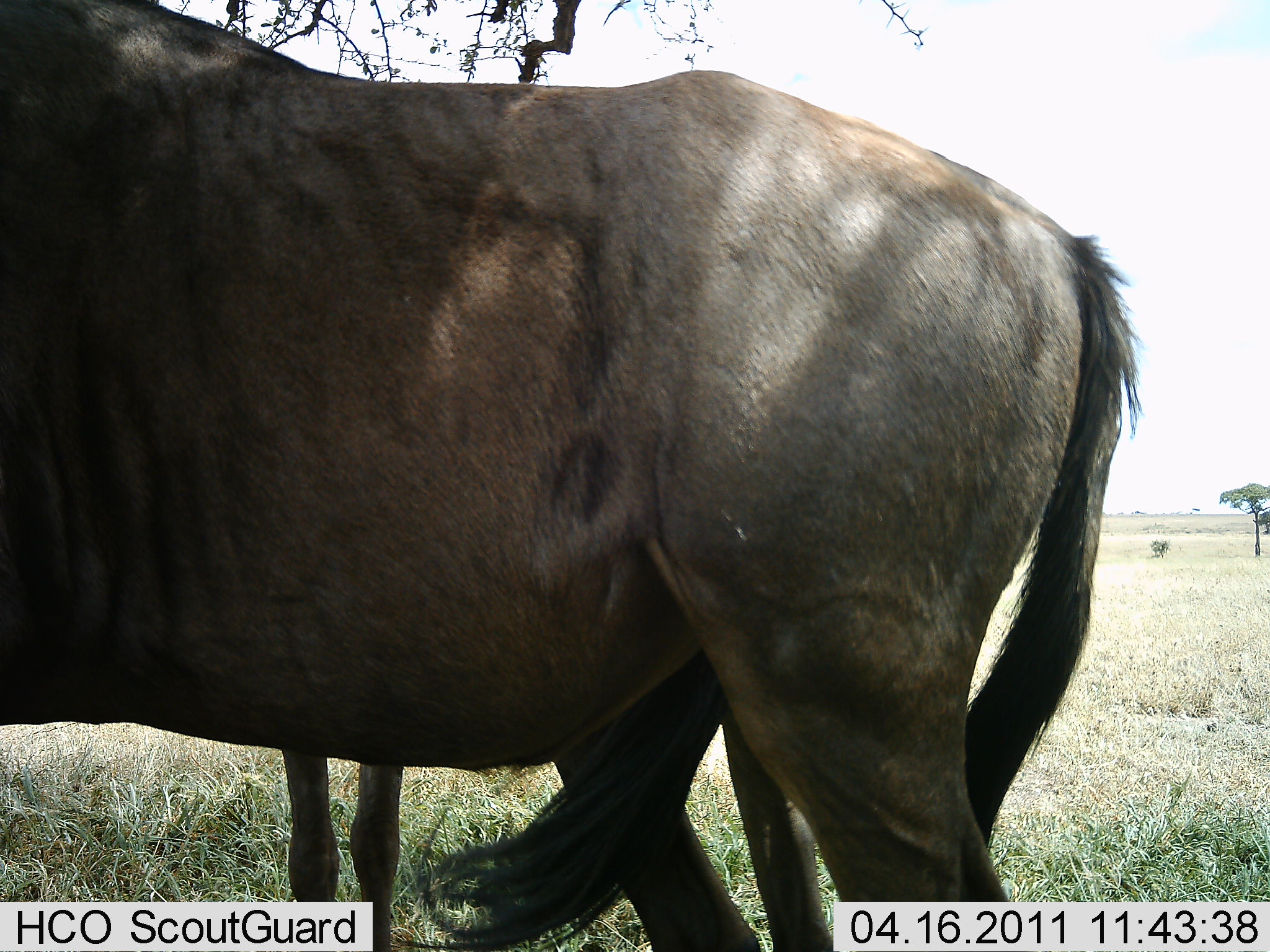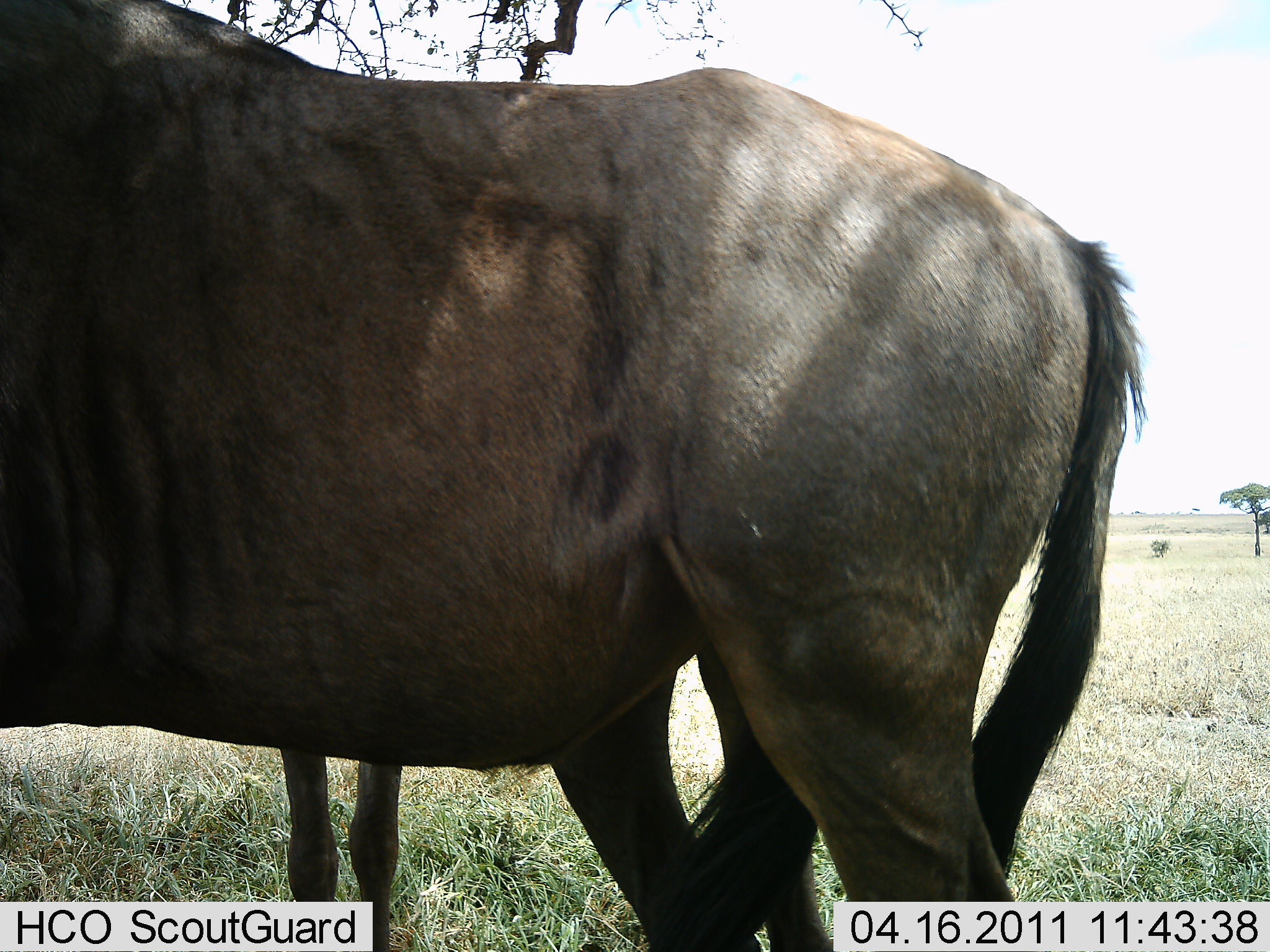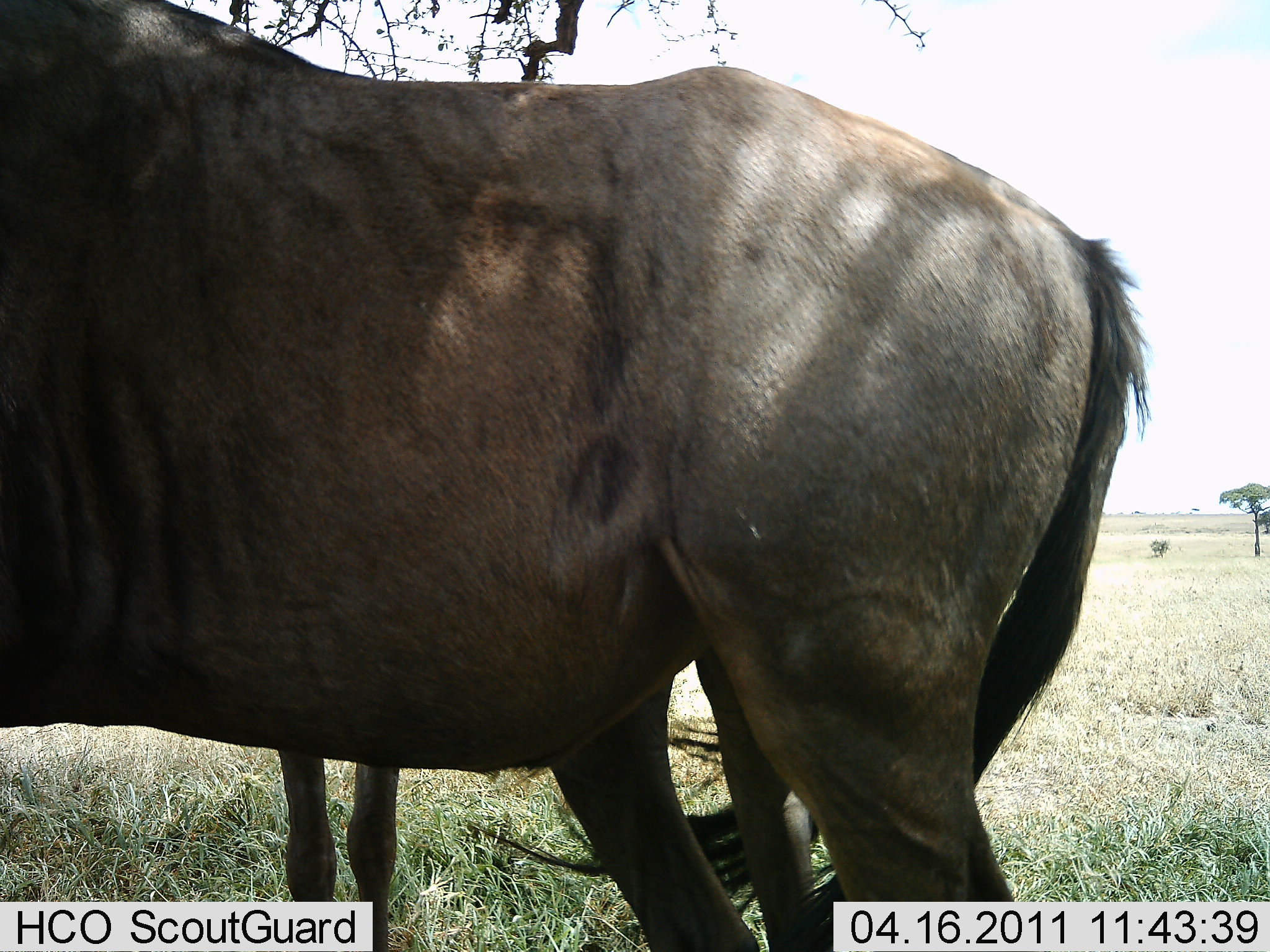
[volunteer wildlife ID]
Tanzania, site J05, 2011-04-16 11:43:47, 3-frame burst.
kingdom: Animalia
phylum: Chordata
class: Mammalia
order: Artiodactyla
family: Bovidae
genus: Connochaetes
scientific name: Connochaetes taurinus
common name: blue wildebeest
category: wildebeest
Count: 2.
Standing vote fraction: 90%.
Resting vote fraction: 0%.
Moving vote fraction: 0%.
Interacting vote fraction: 0%.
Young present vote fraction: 0%.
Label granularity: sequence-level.